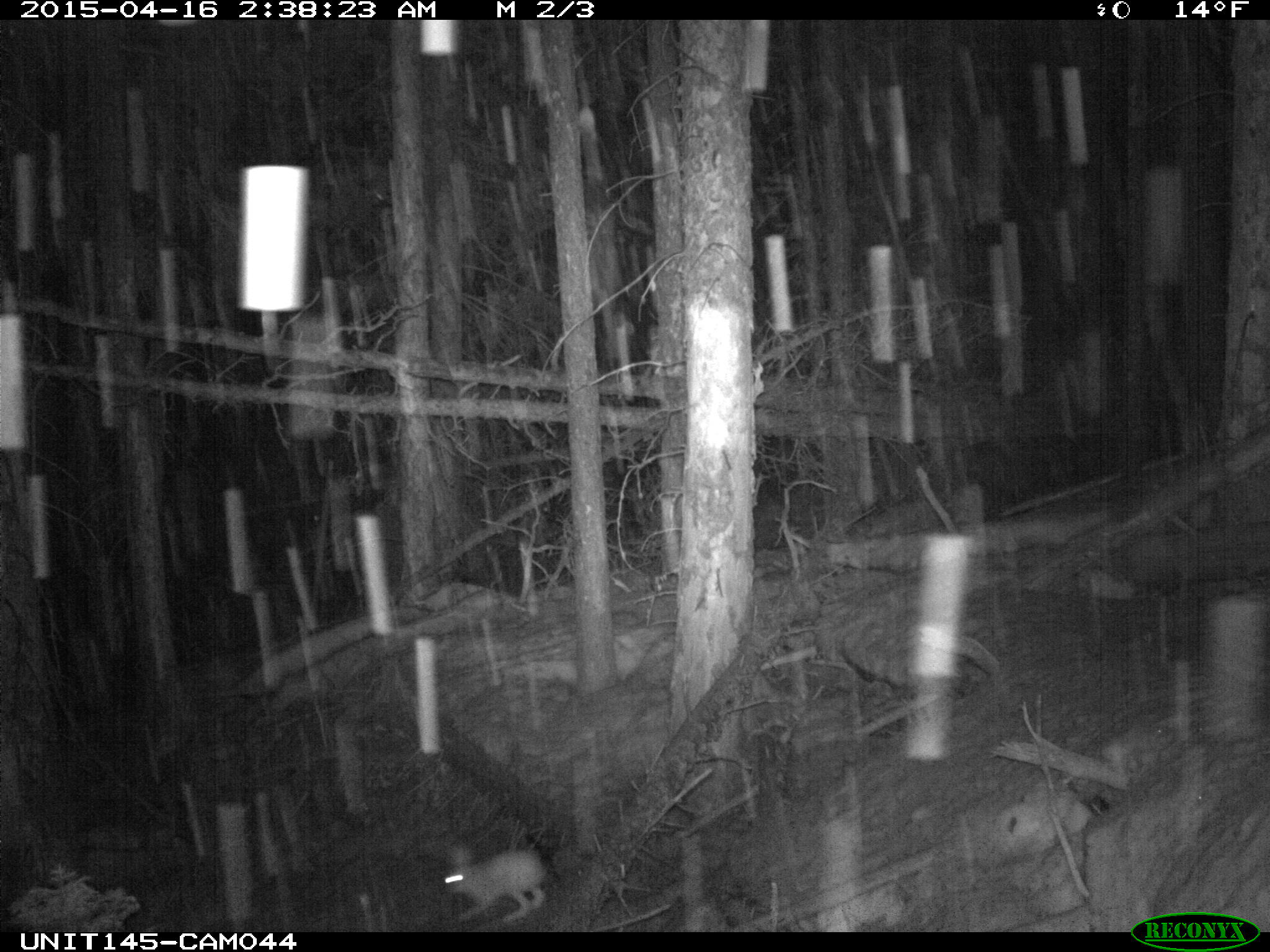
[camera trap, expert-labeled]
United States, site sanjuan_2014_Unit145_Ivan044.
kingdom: Animalia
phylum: Chordata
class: Mammalia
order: Lagomorpha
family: Leporidae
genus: Lepus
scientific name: Lepus americanus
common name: snowshoe hare